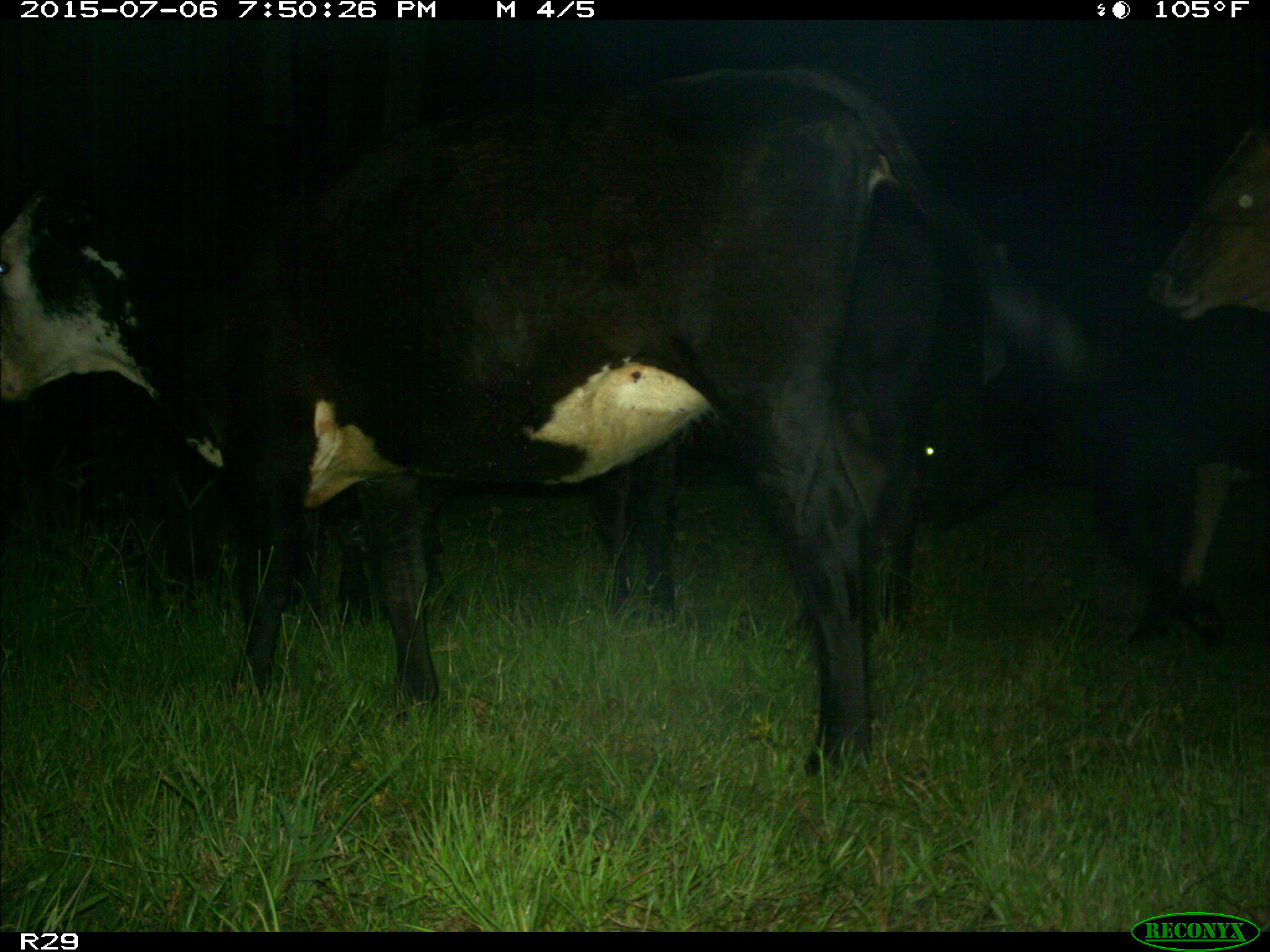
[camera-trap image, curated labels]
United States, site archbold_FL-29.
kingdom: Animalia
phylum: Chordata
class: Mammalia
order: Artiodactyla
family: Bovidae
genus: Bos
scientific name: Bos taurus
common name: domestic cow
Bos taurus (domestic cow).